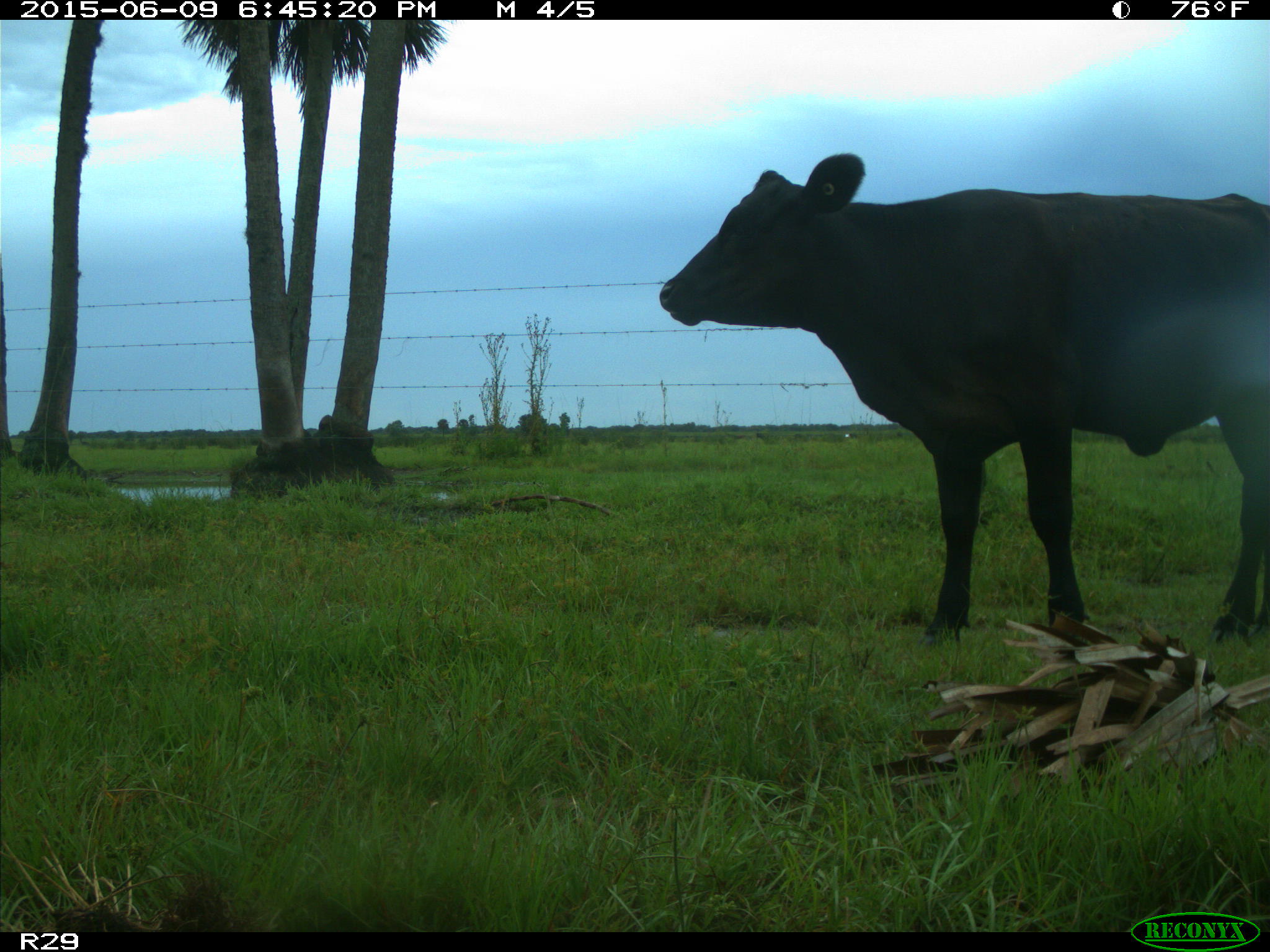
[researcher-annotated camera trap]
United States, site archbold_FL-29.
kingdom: Animalia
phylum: Chordata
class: Mammalia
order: Artiodactyla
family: Bovidae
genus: Bos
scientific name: Bos taurus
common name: domestic cow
Bos taurus (domestic cow).